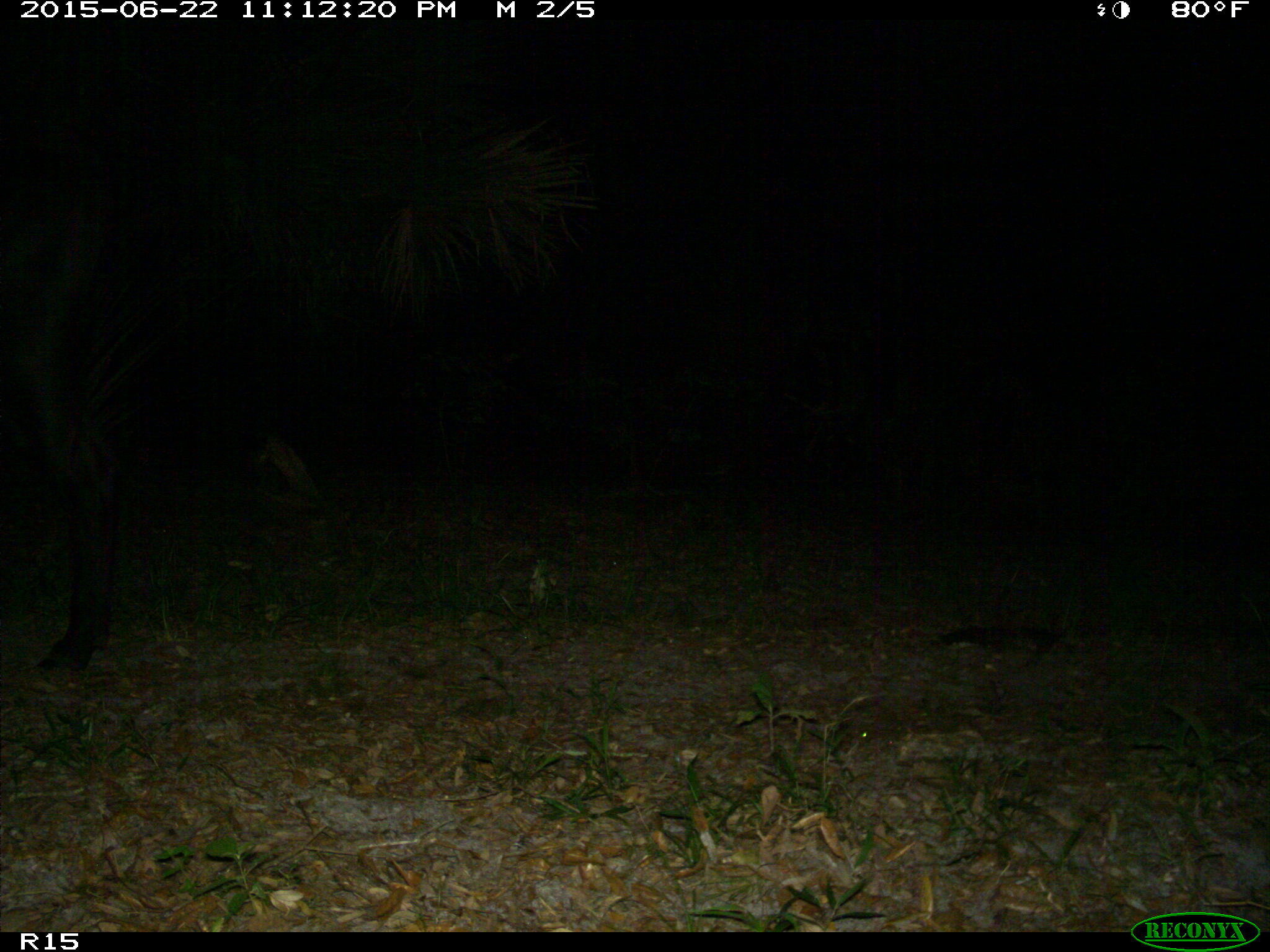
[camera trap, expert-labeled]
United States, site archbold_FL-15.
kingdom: Animalia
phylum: Chordata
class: Mammalia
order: Artiodactyla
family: Bovidae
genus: Bos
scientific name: Bos taurus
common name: domestic cow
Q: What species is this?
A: Bos taurus (domestic cow).